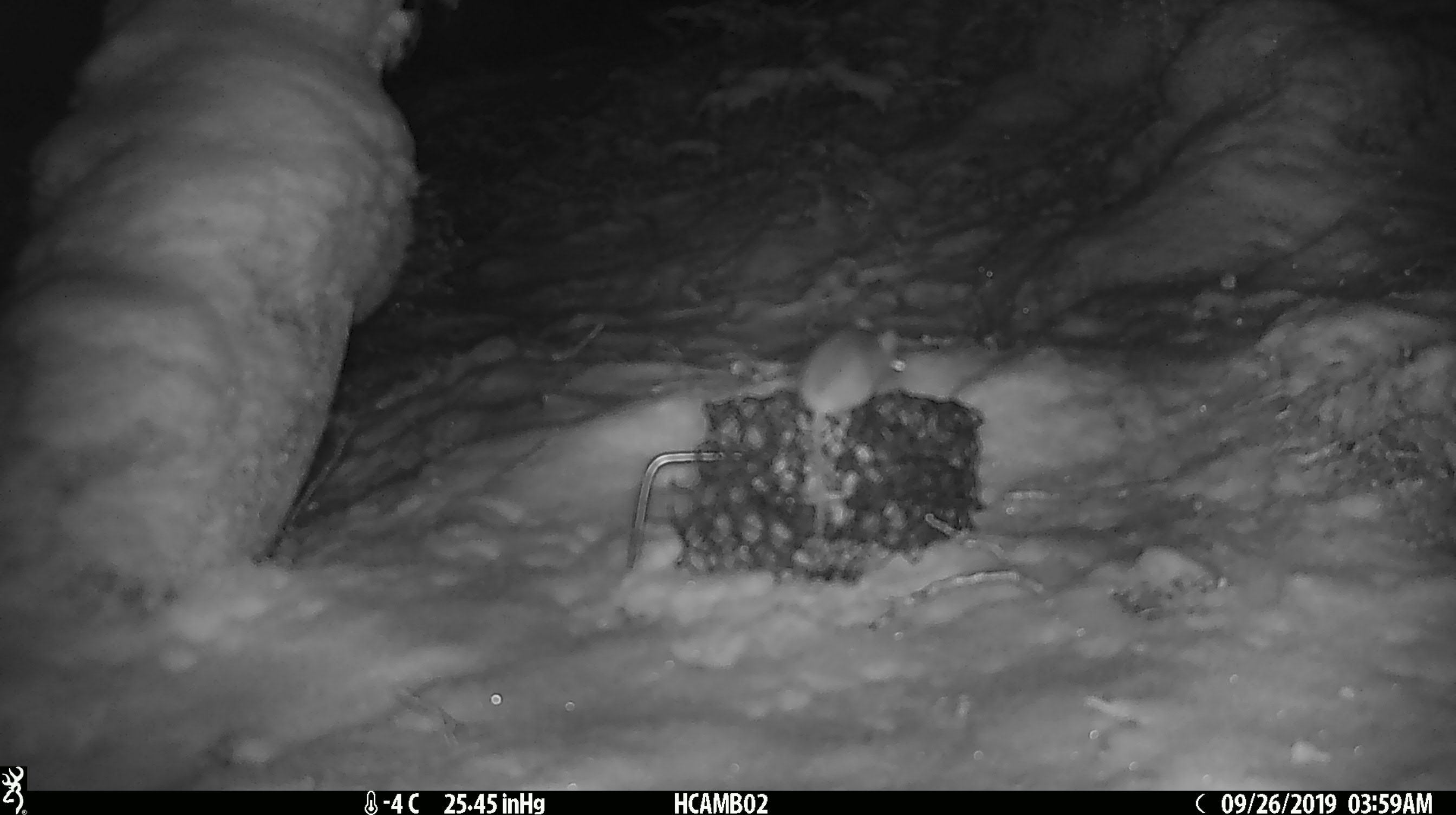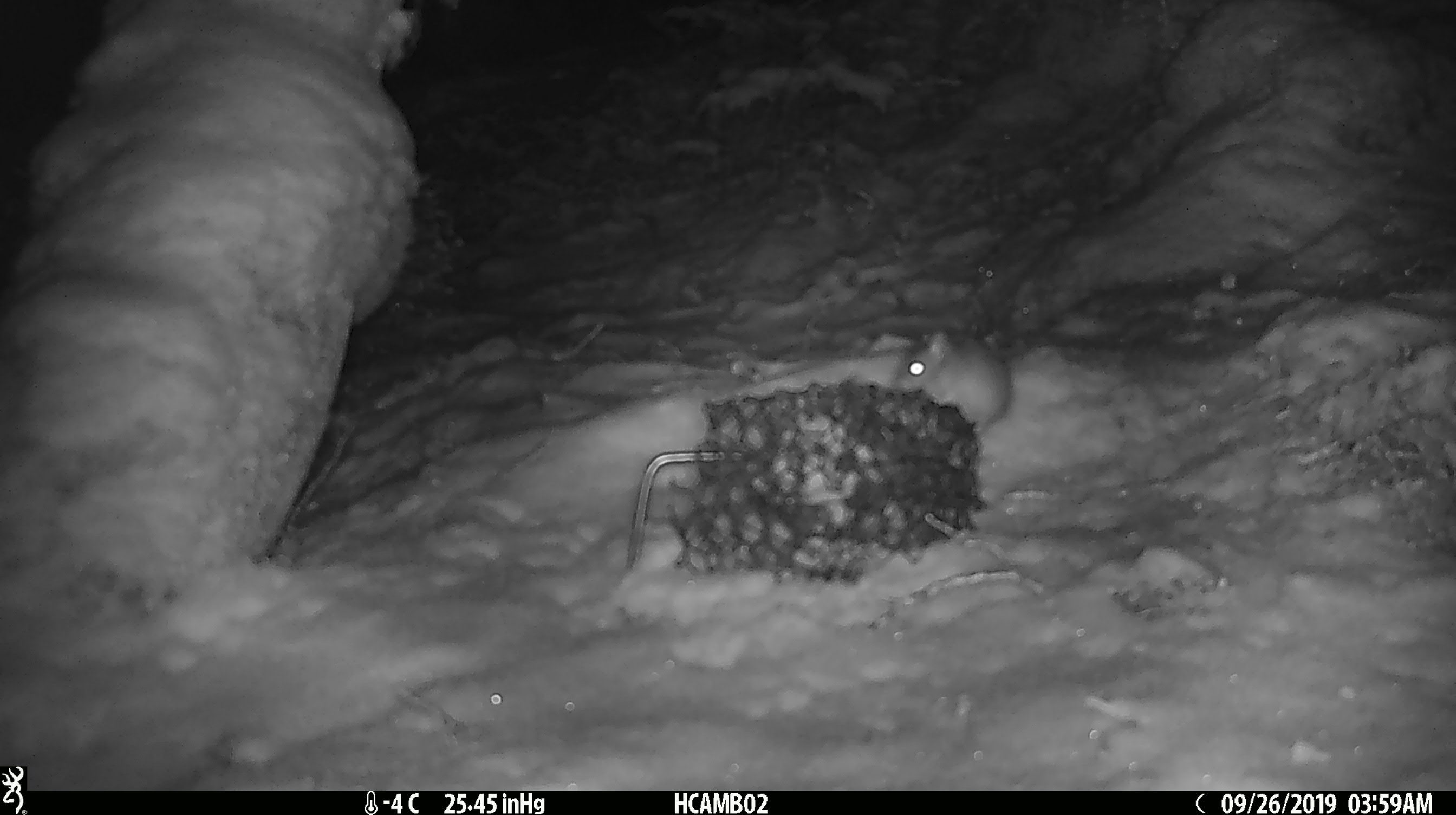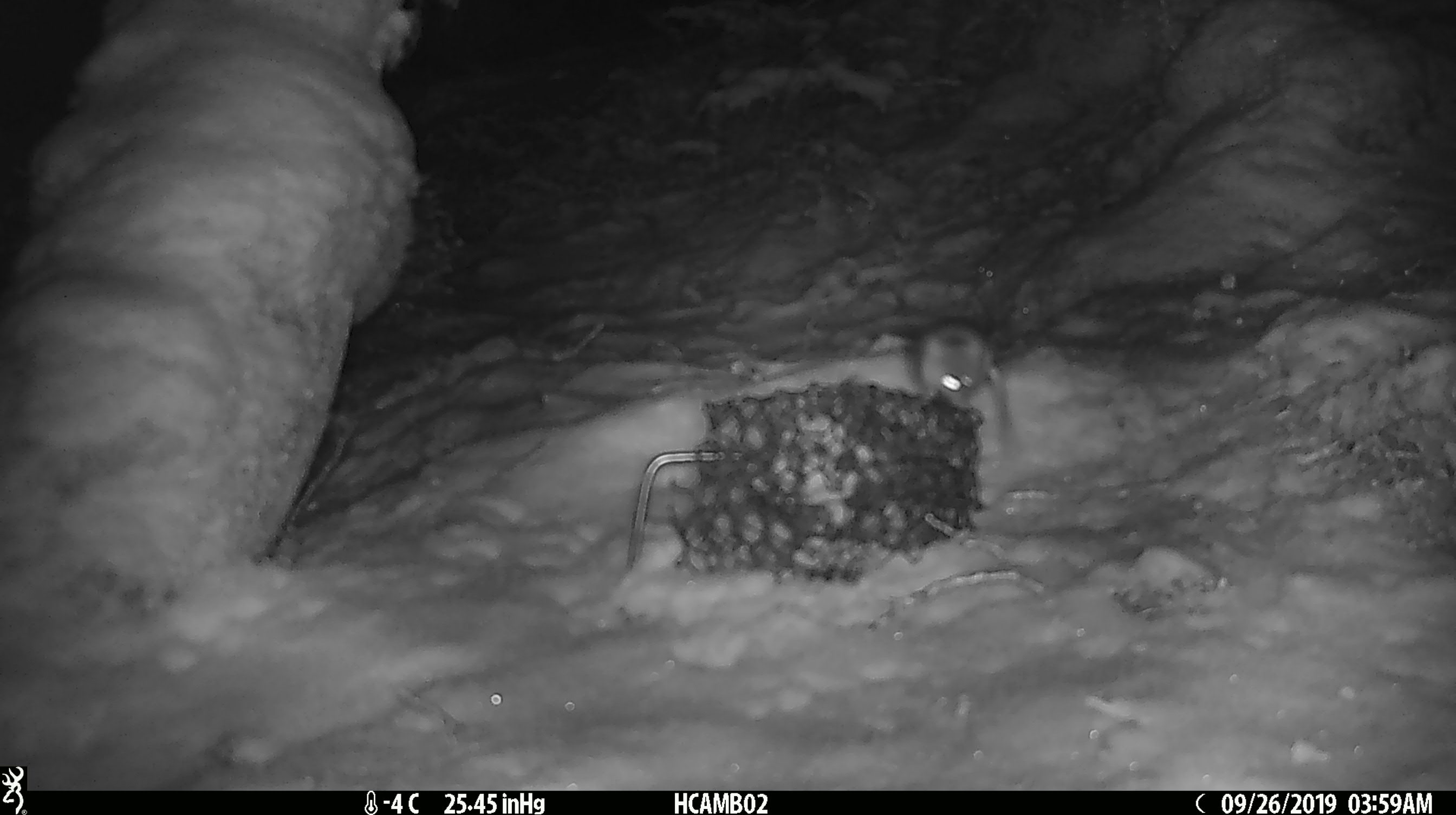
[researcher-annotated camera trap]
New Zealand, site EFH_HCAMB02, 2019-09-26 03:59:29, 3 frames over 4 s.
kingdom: Animalia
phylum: Chordata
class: Mammalia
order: Rodentia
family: Muridae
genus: Mus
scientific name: Mus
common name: mouse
Mouse (Mus).